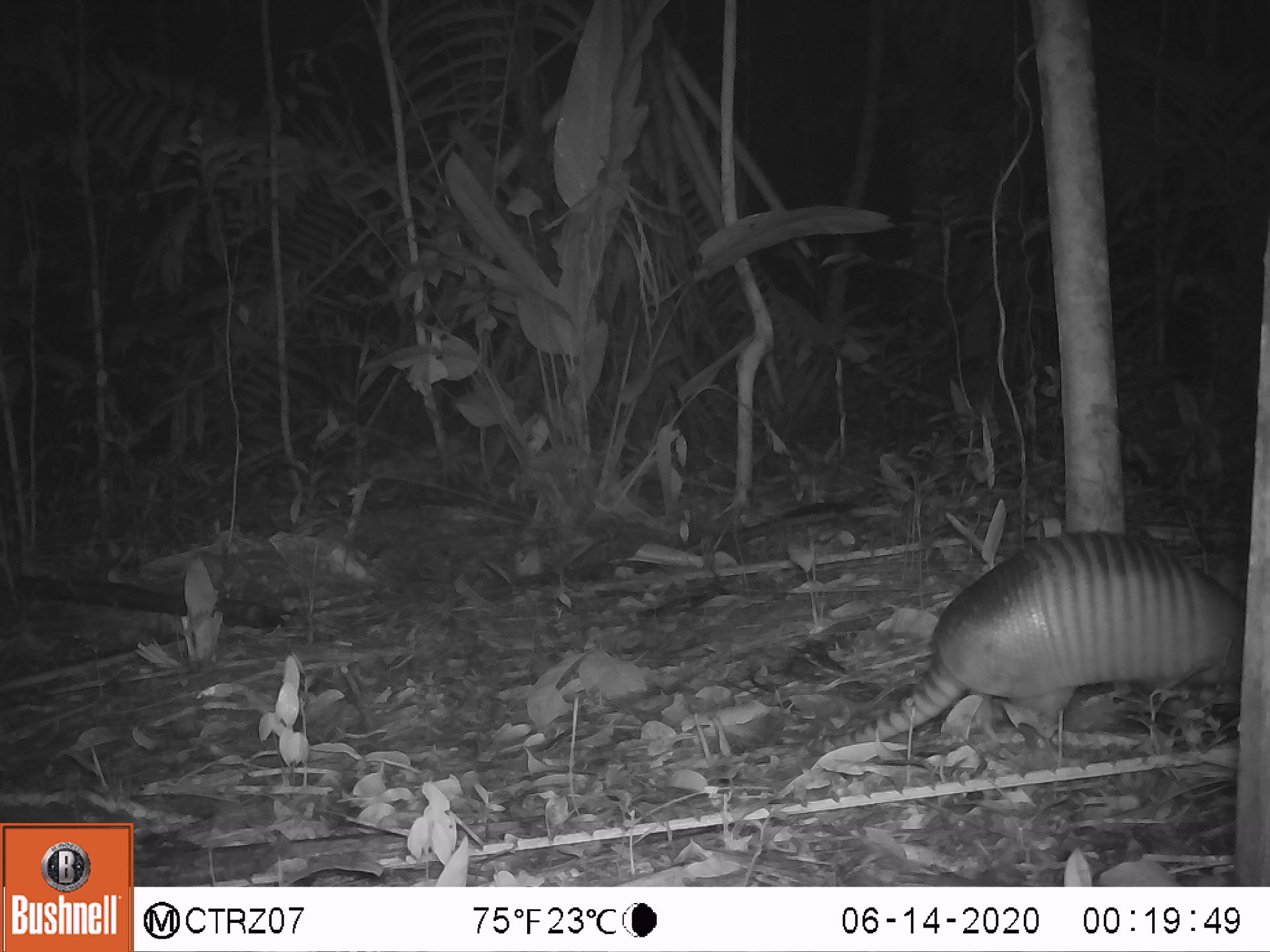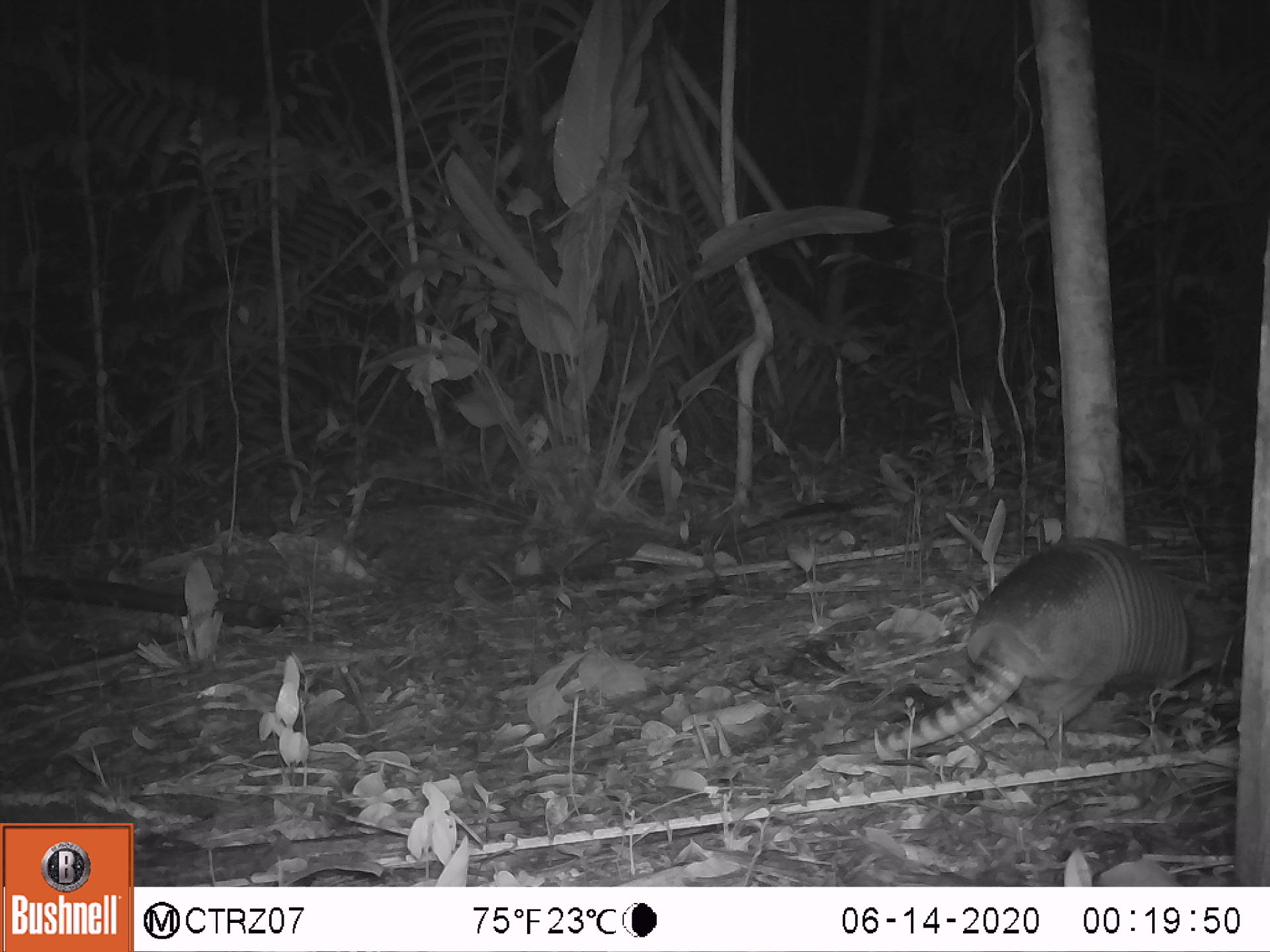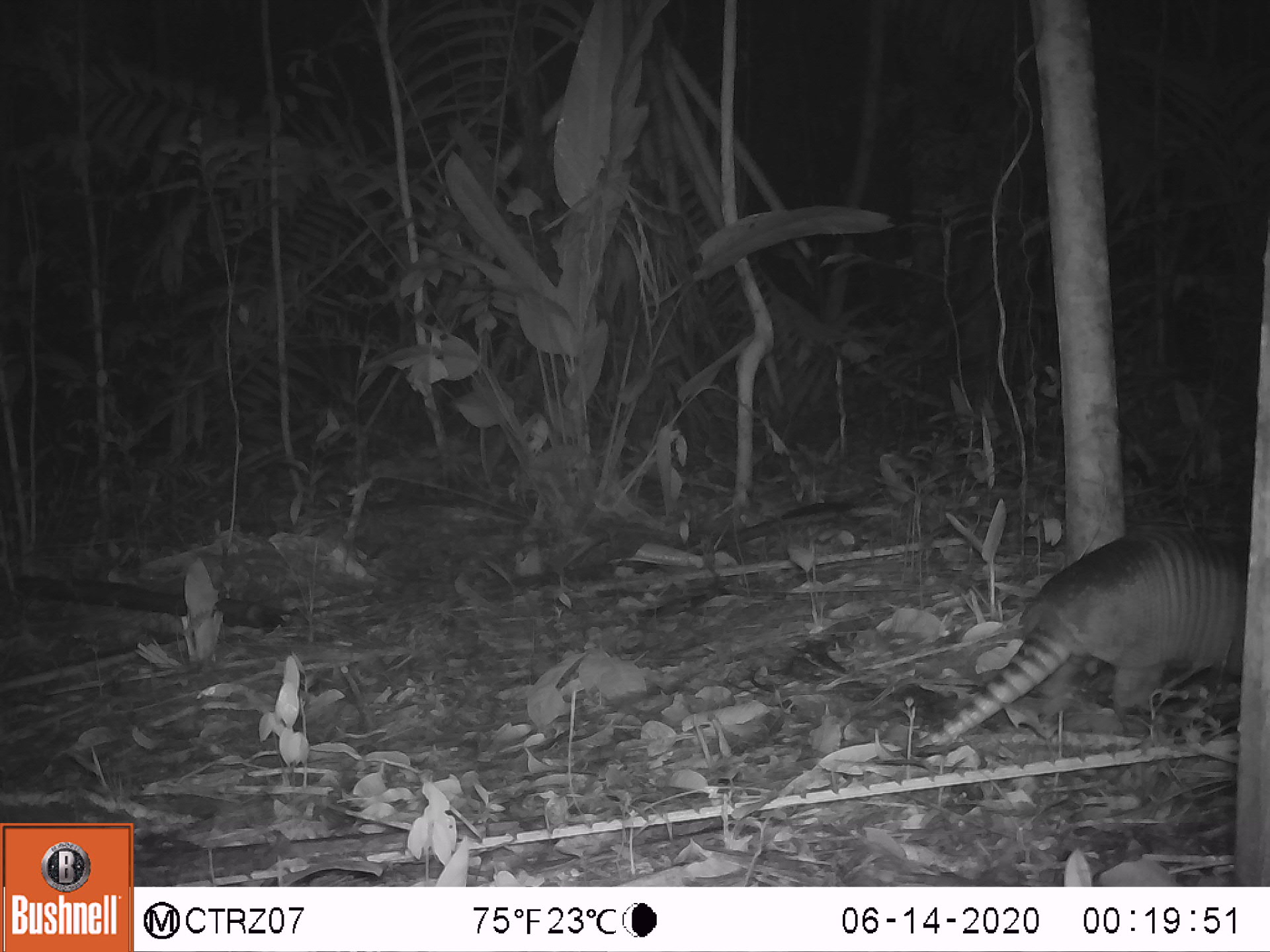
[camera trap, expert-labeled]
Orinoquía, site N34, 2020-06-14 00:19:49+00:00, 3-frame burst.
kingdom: Animalia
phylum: Chordata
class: Mammalia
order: Cingulata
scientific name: Cingulata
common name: armadillo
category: unknown armadillo